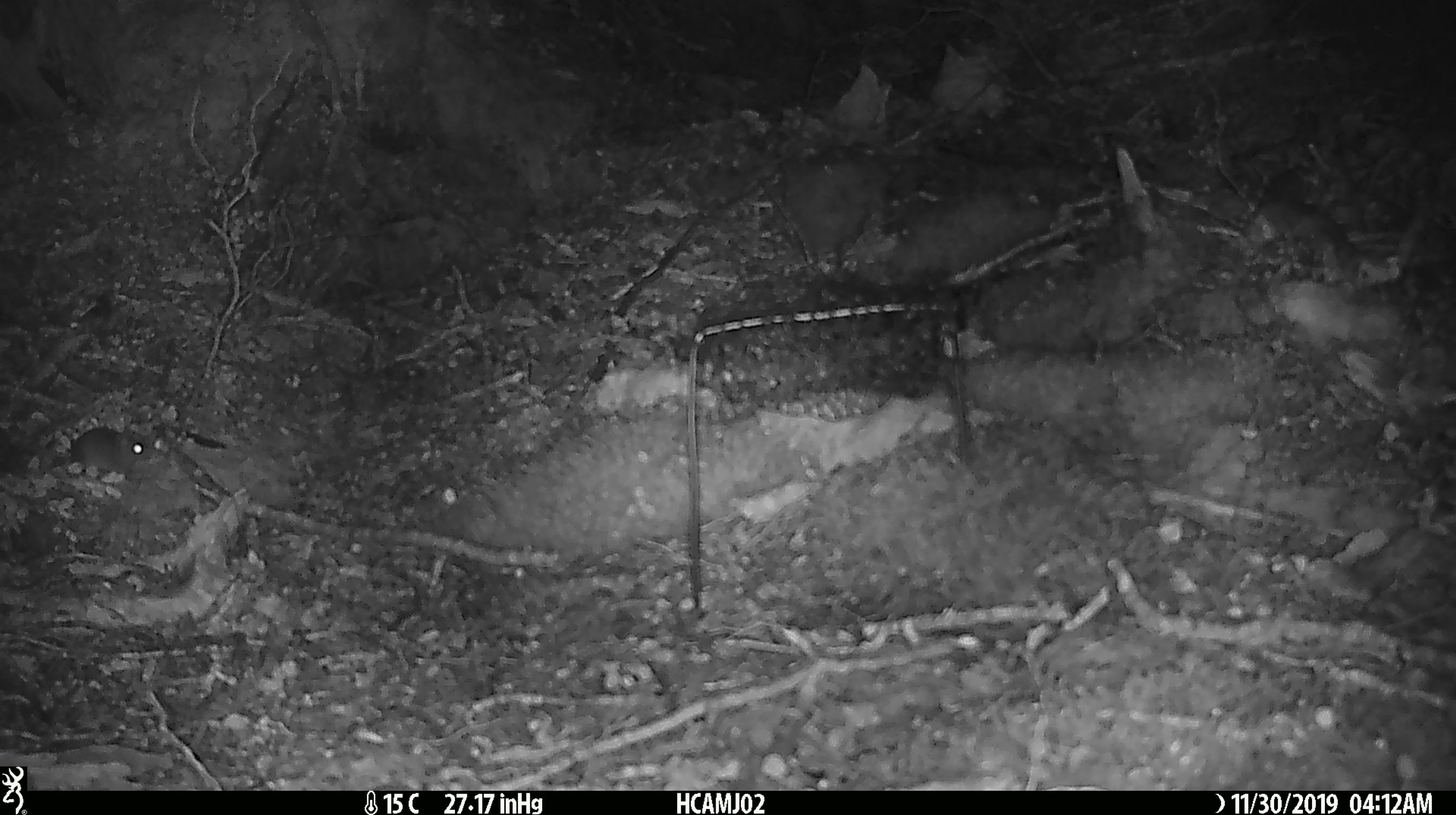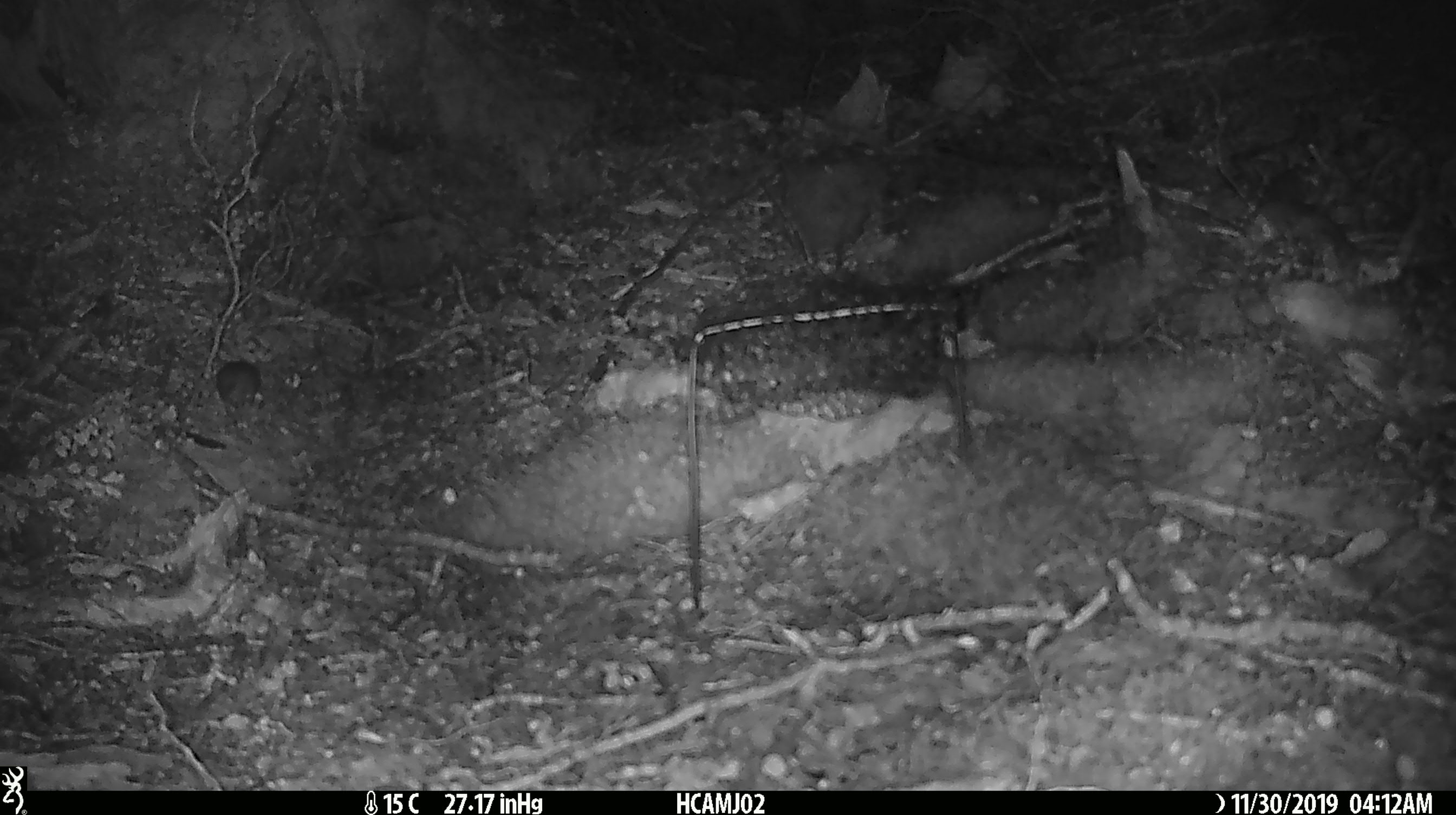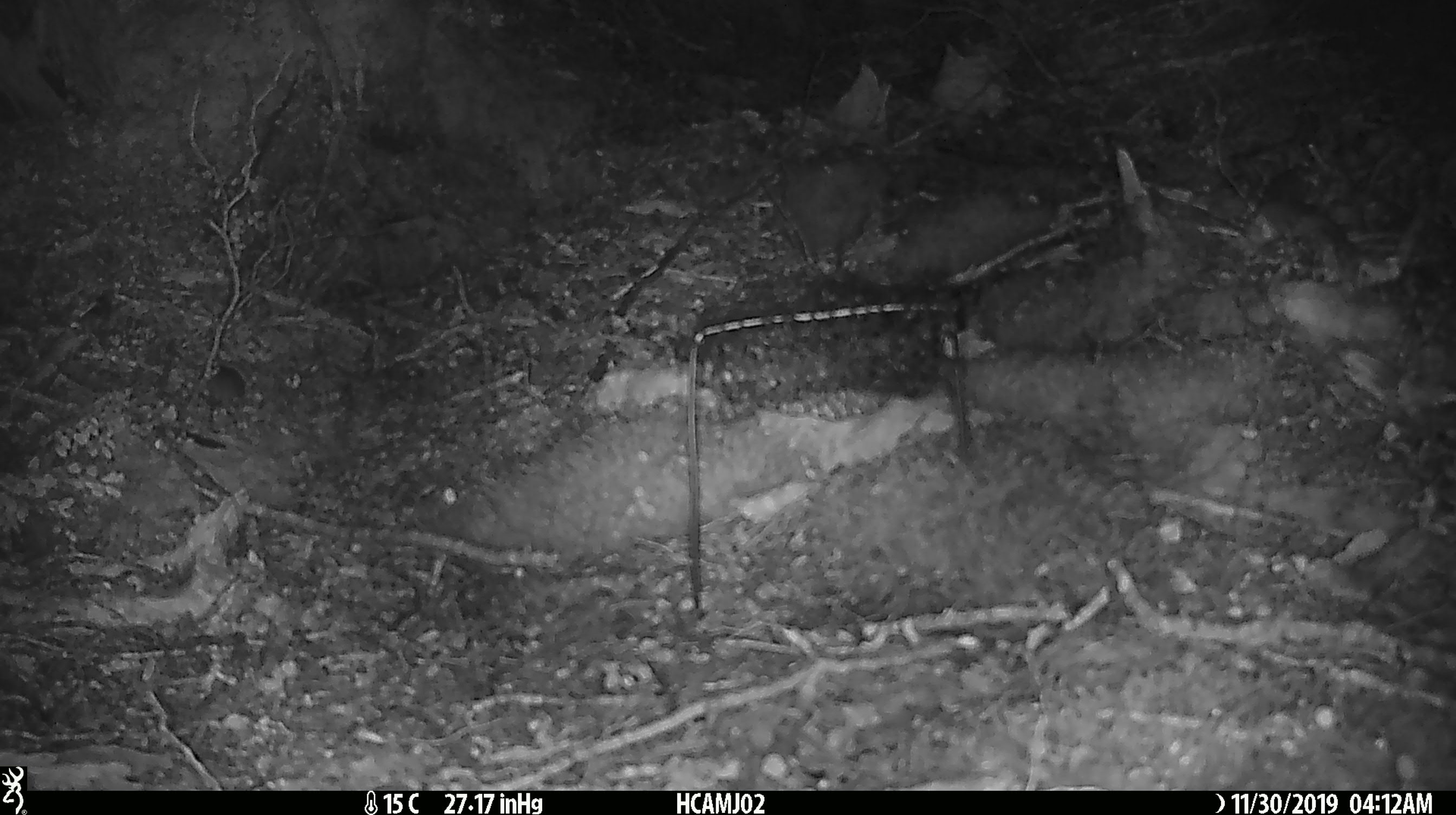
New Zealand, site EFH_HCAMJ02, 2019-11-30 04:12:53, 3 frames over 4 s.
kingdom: Animalia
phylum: Chordata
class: Mammalia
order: Rodentia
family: Muridae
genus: Mus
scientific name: Mus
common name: mouse